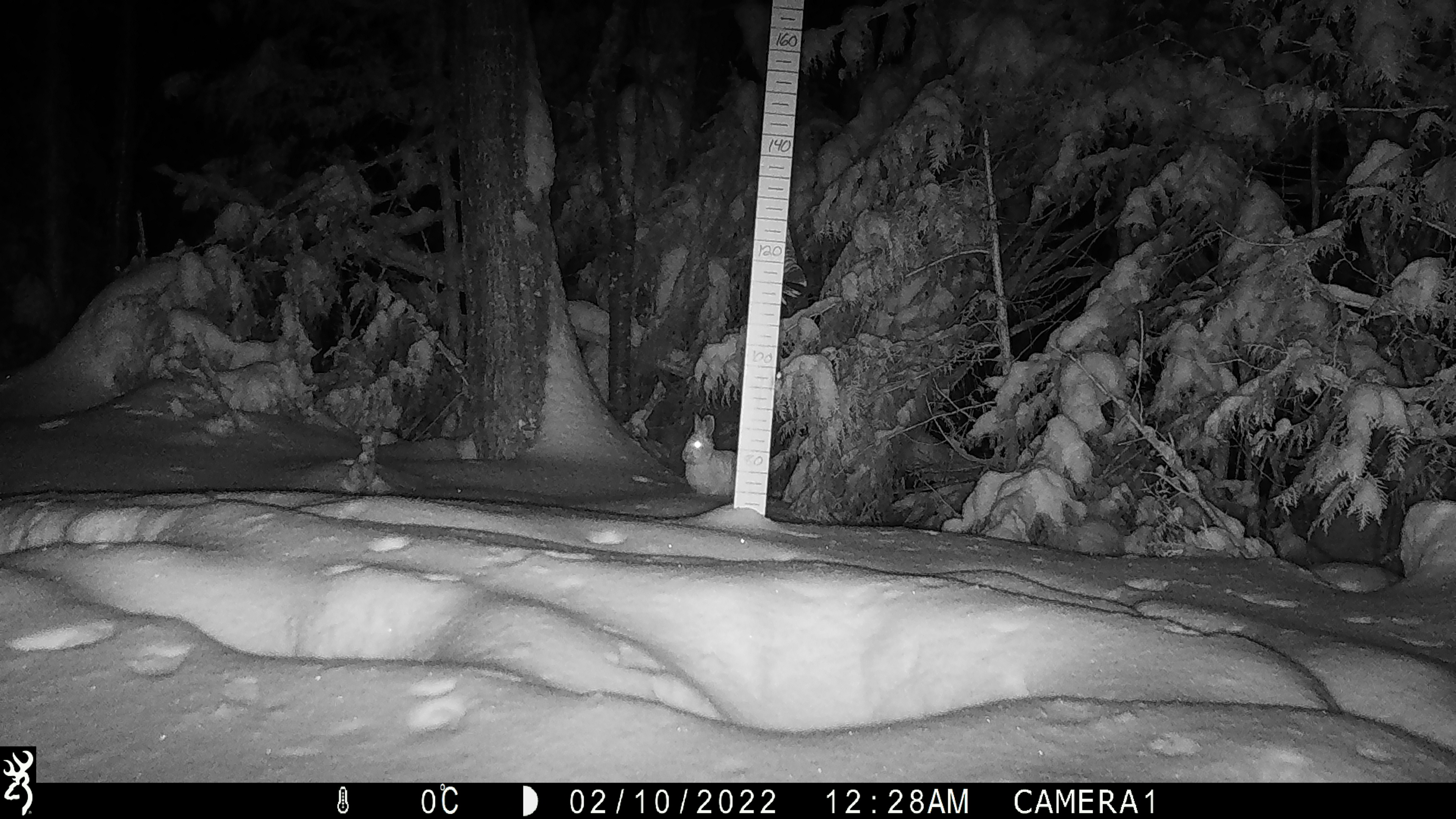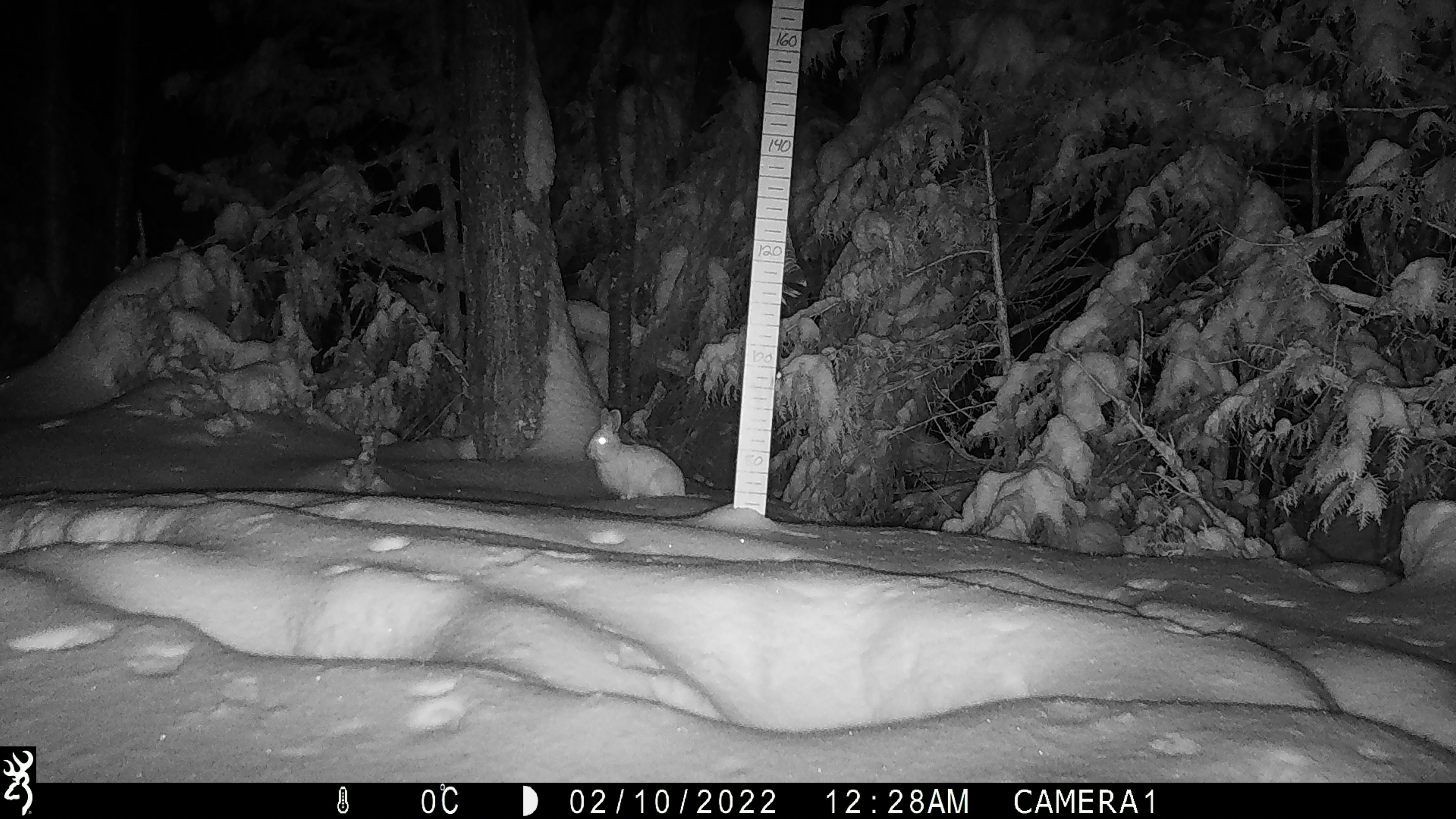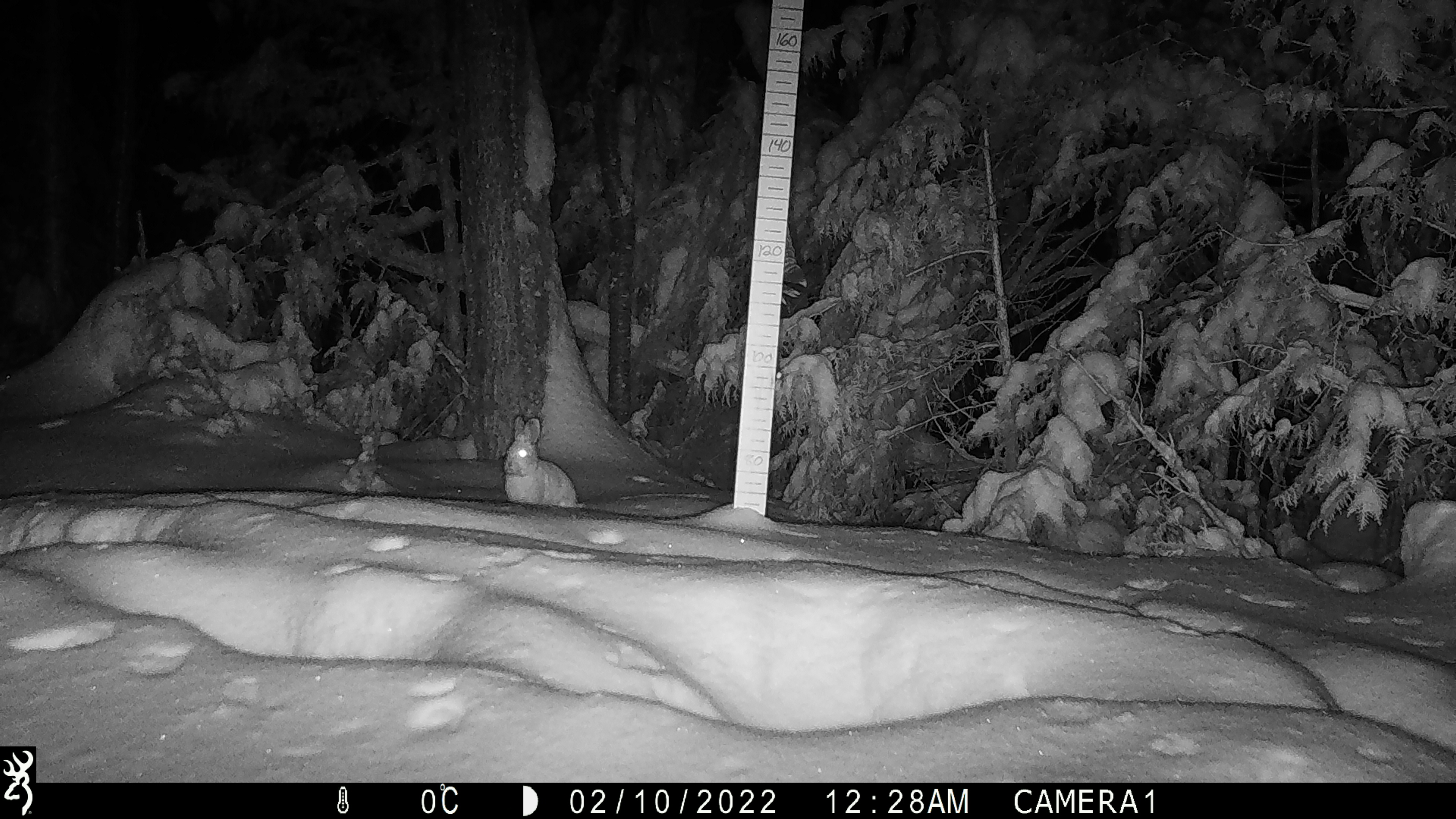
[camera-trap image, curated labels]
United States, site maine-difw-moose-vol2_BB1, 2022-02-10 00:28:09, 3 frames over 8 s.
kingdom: Animalia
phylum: Chordata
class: Mammalia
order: Lagomorpha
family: Leporidae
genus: Lepus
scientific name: Lepus americanus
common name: snowshoe hare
Snowshoe hare (Lepus americanus).